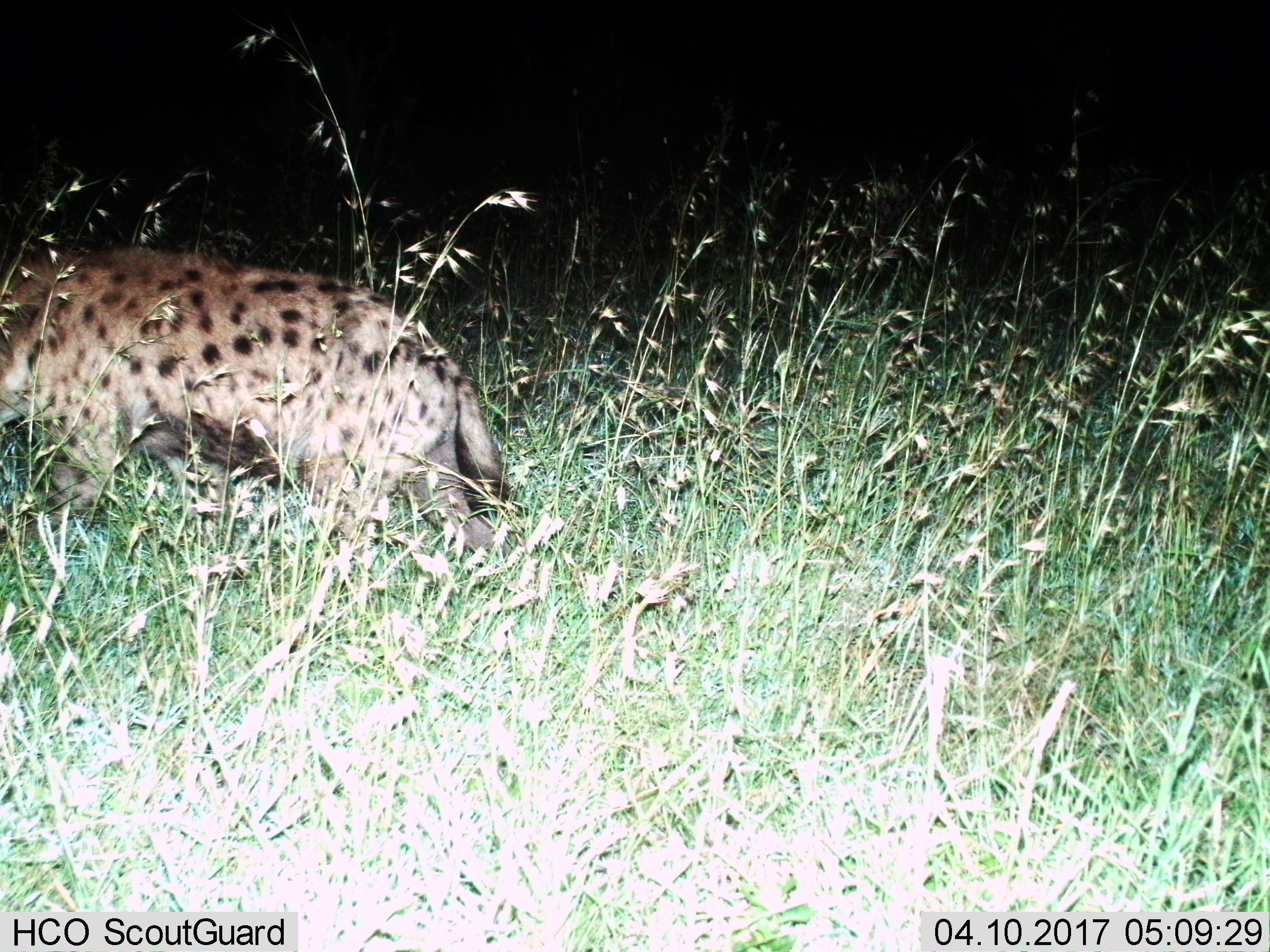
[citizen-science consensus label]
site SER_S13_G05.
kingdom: Animalia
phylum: Chordata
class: Mammalia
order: Carnivora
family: Hyaenidae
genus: Crocuta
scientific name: Crocuta crocuta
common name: spotted hyena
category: hyenaspotted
Hyenaspotted (spotted hyena) (Crocuta crocuta), count 1. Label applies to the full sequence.